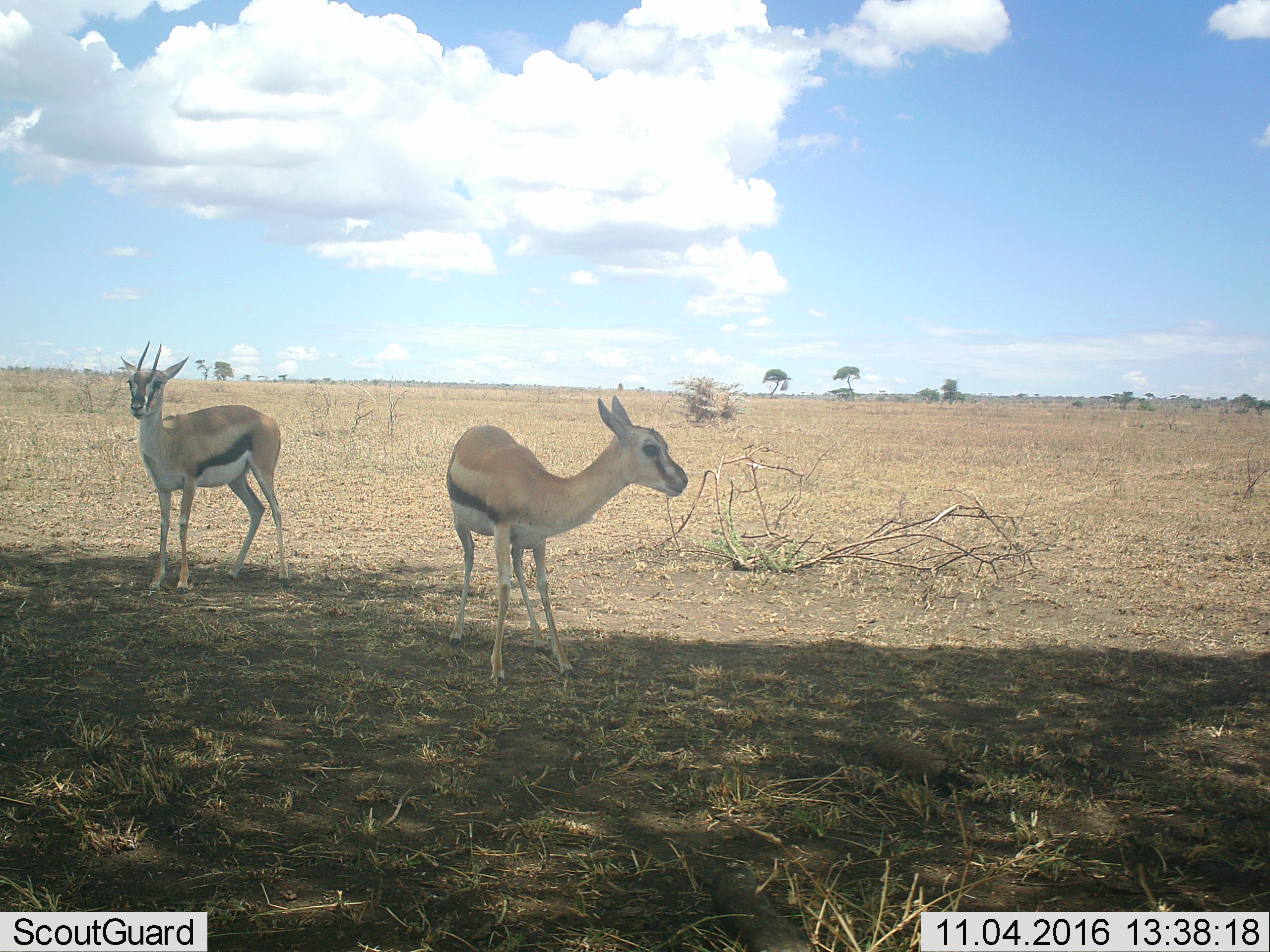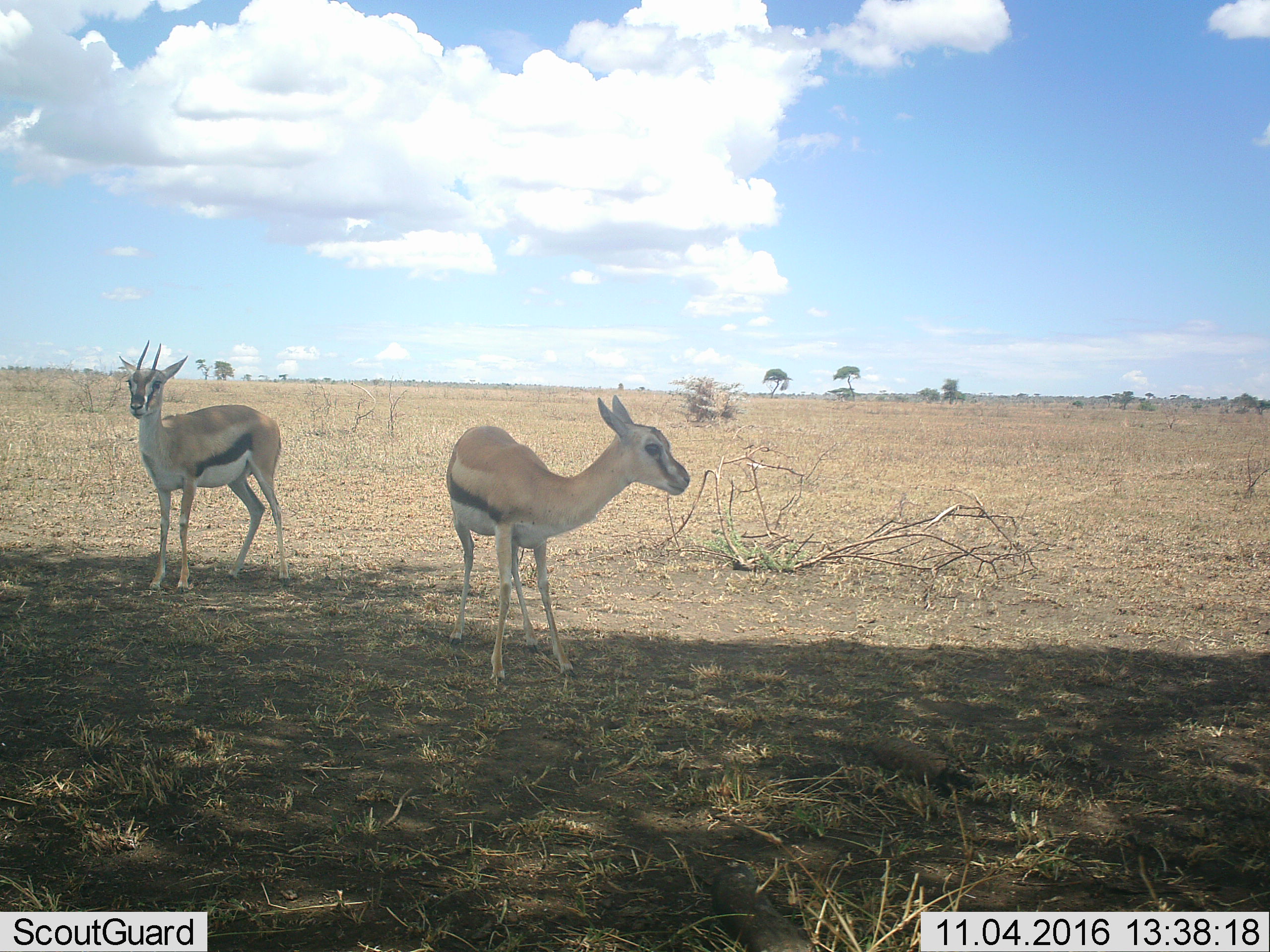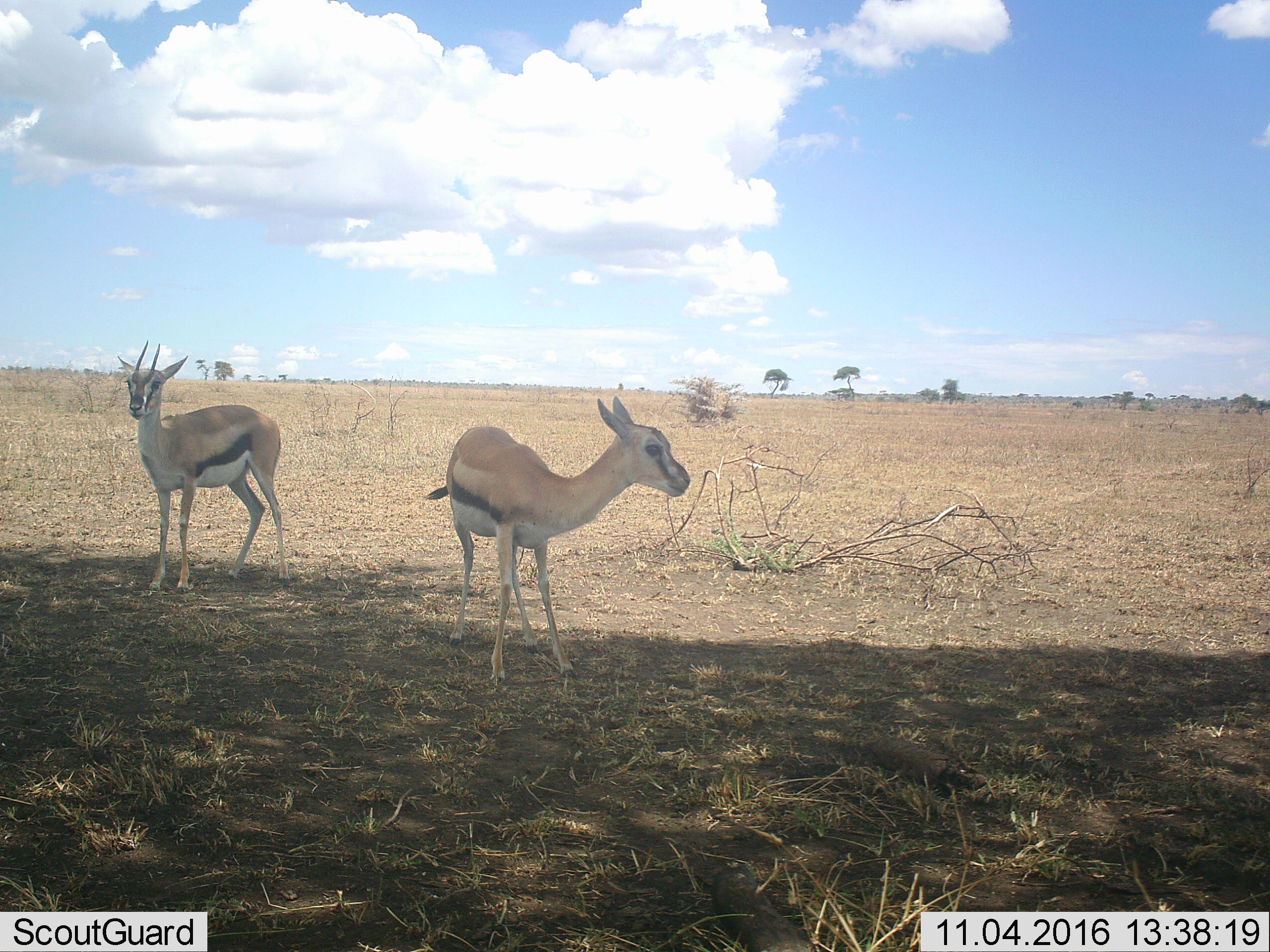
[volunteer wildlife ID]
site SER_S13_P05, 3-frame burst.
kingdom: Animalia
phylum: Chordata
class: Mammalia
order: Artiodactyla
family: Bovidae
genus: Eudorcas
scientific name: Eudorcas thomsonii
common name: thomson's gazelle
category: gazellethomsons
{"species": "gazellethomsons (thomson's gazelle) (Eudorcas thomsonii)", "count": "2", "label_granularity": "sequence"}